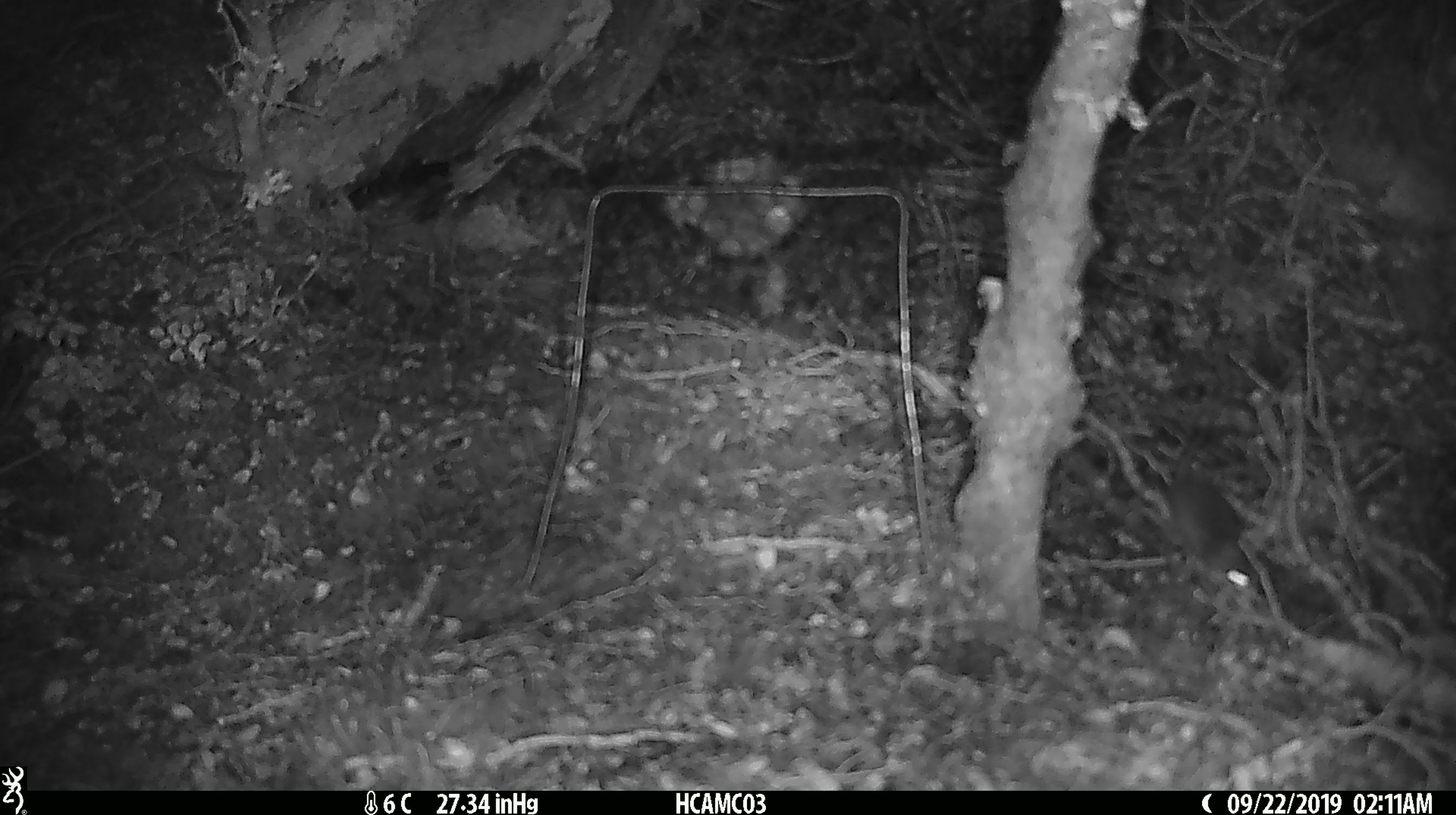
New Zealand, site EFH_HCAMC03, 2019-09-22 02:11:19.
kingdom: Animalia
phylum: Chordata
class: Mammalia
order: Rodentia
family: Muridae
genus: Mus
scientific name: Mus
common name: mouse